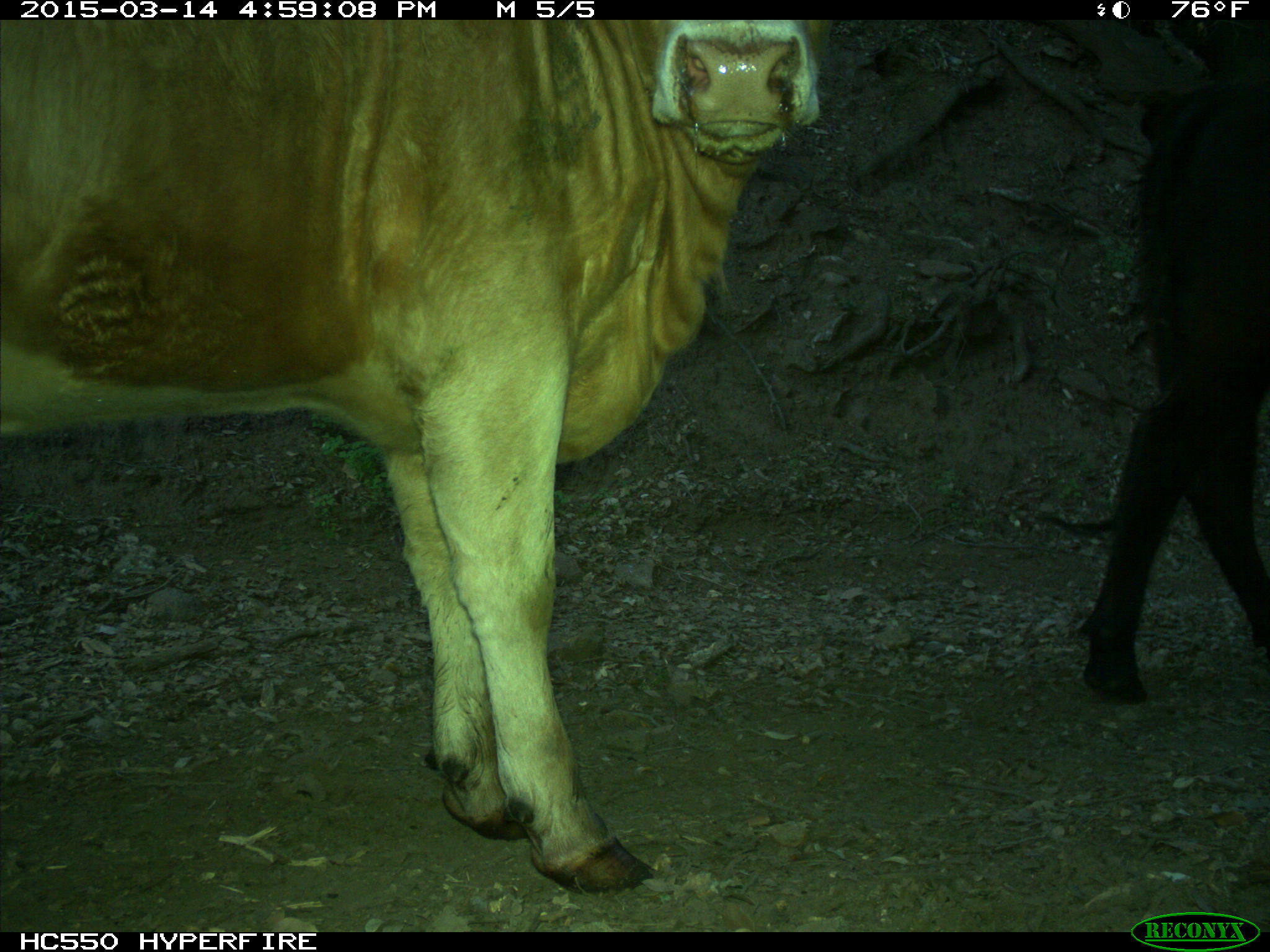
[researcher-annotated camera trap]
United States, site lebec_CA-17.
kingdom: Animalia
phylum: Chordata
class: Mammalia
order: Artiodactyla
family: Bovidae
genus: Bos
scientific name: Bos taurus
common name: domestic cow